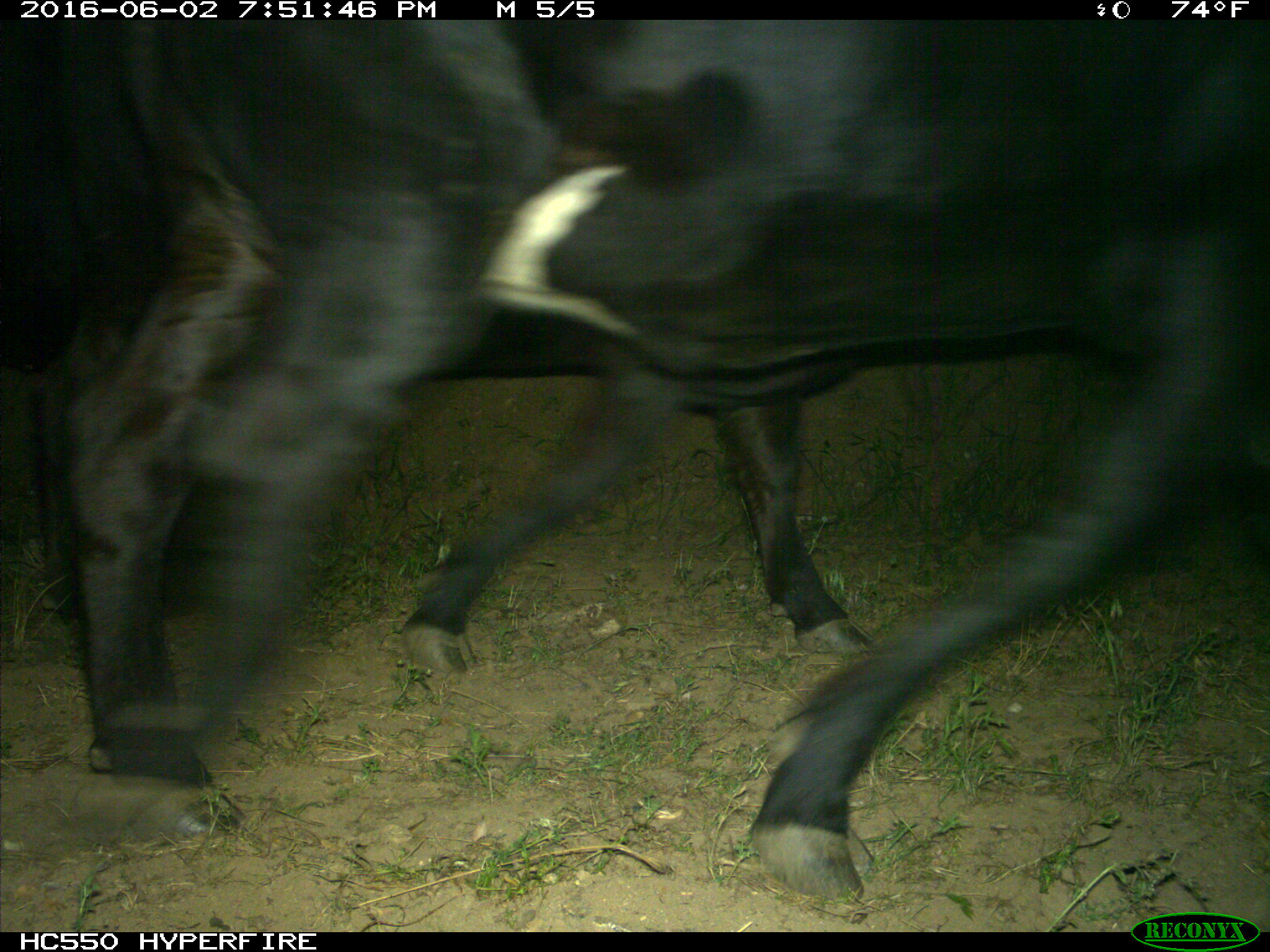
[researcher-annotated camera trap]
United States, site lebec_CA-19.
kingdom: Animalia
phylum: Chordata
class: Mammalia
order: Artiodactyla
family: Bovidae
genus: Bos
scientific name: Bos taurus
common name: domestic cow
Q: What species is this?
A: Bos taurus (domestic cow).